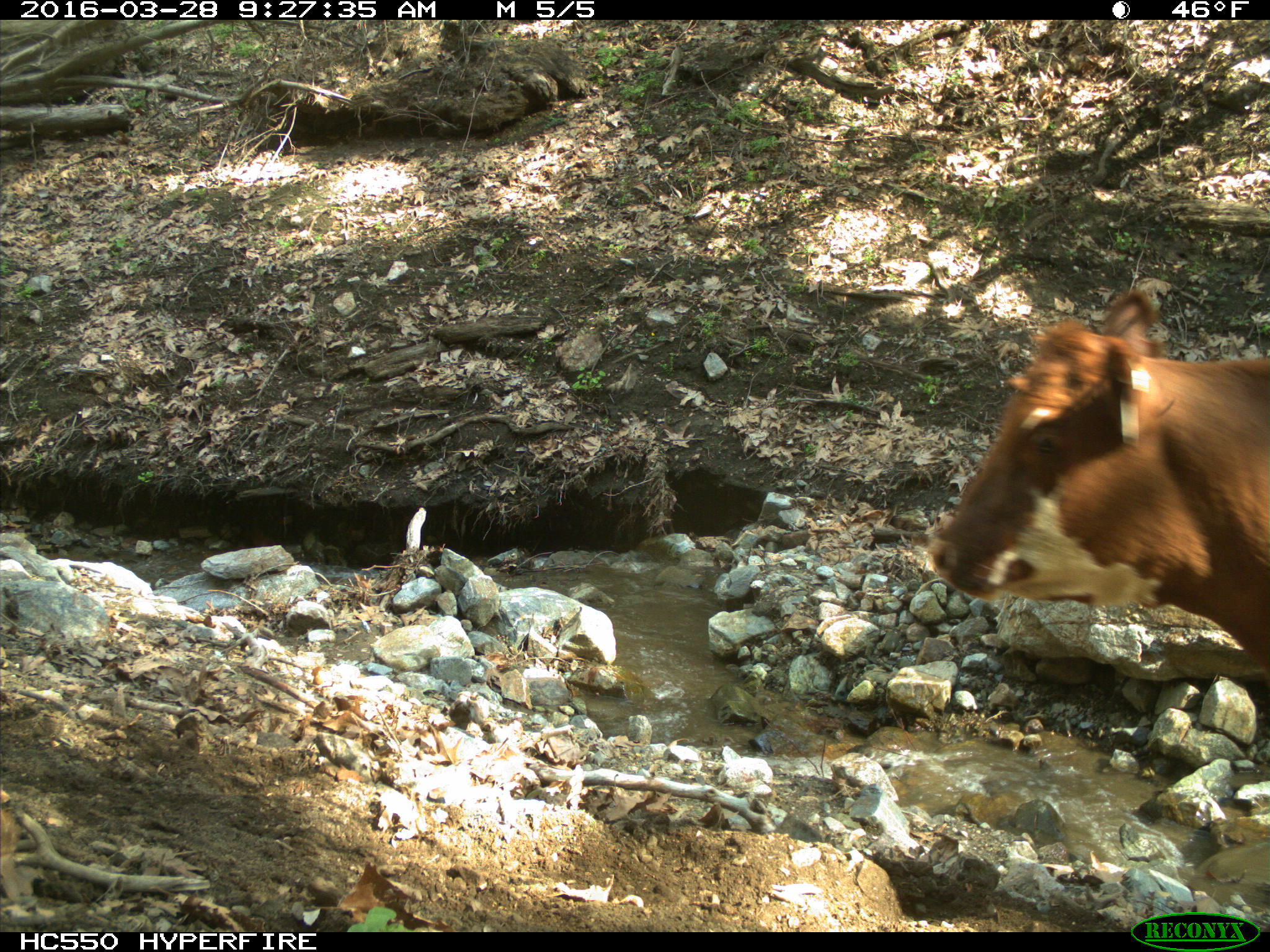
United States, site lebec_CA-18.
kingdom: Animalia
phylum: Chordata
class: Mammalia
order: Artiodactyla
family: Bovidae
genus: Bos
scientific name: Bos taurus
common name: domestic cow